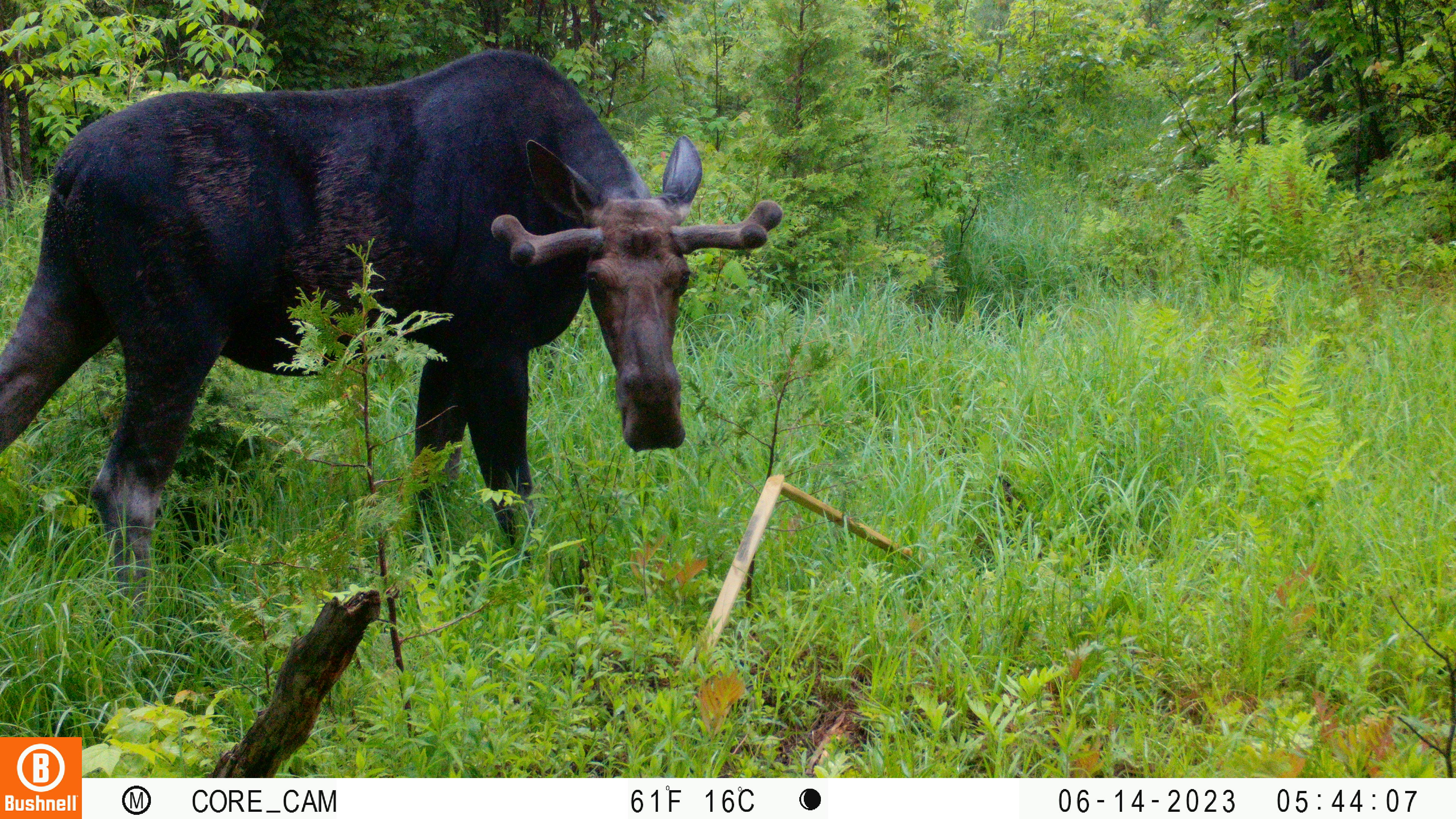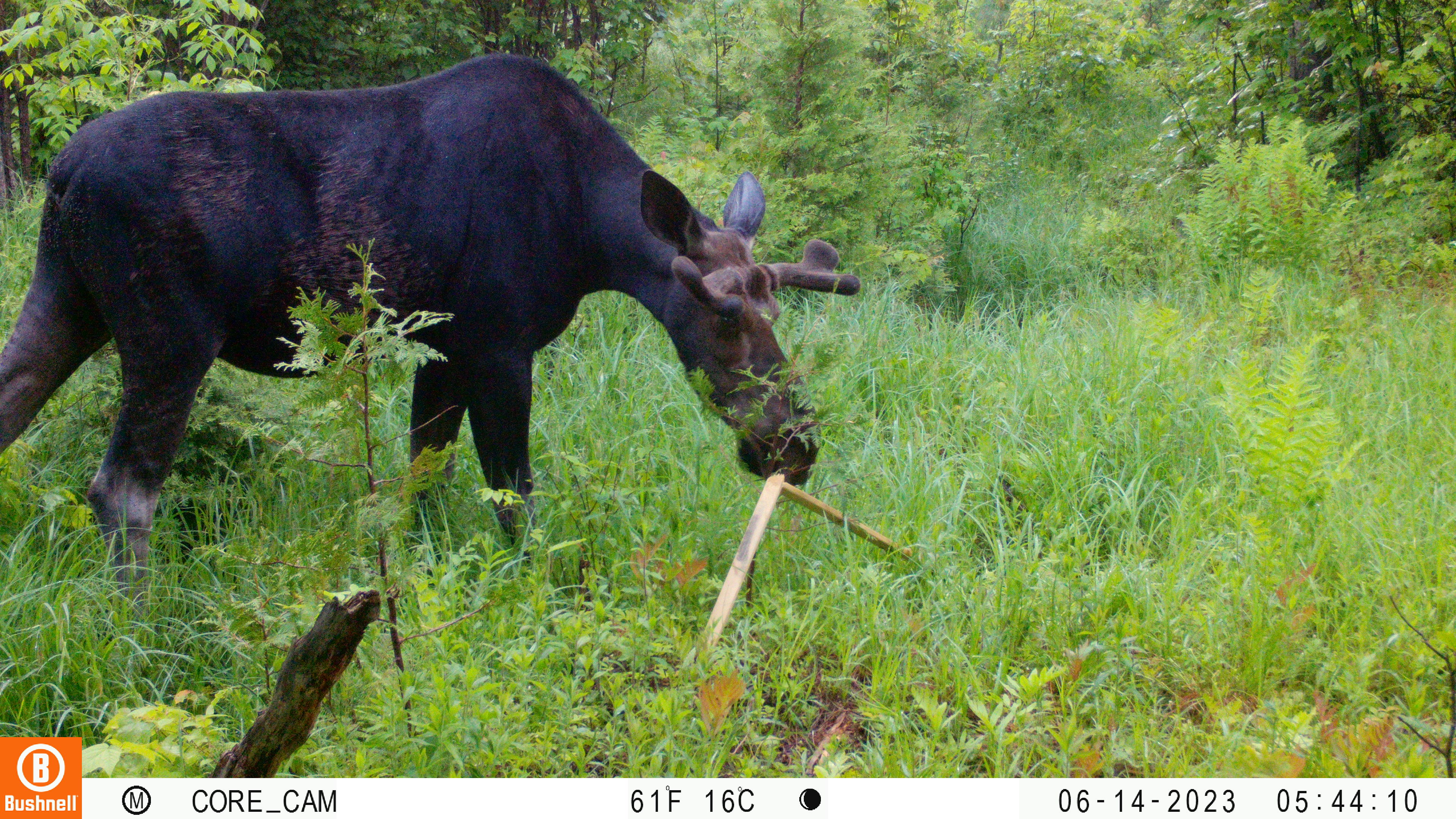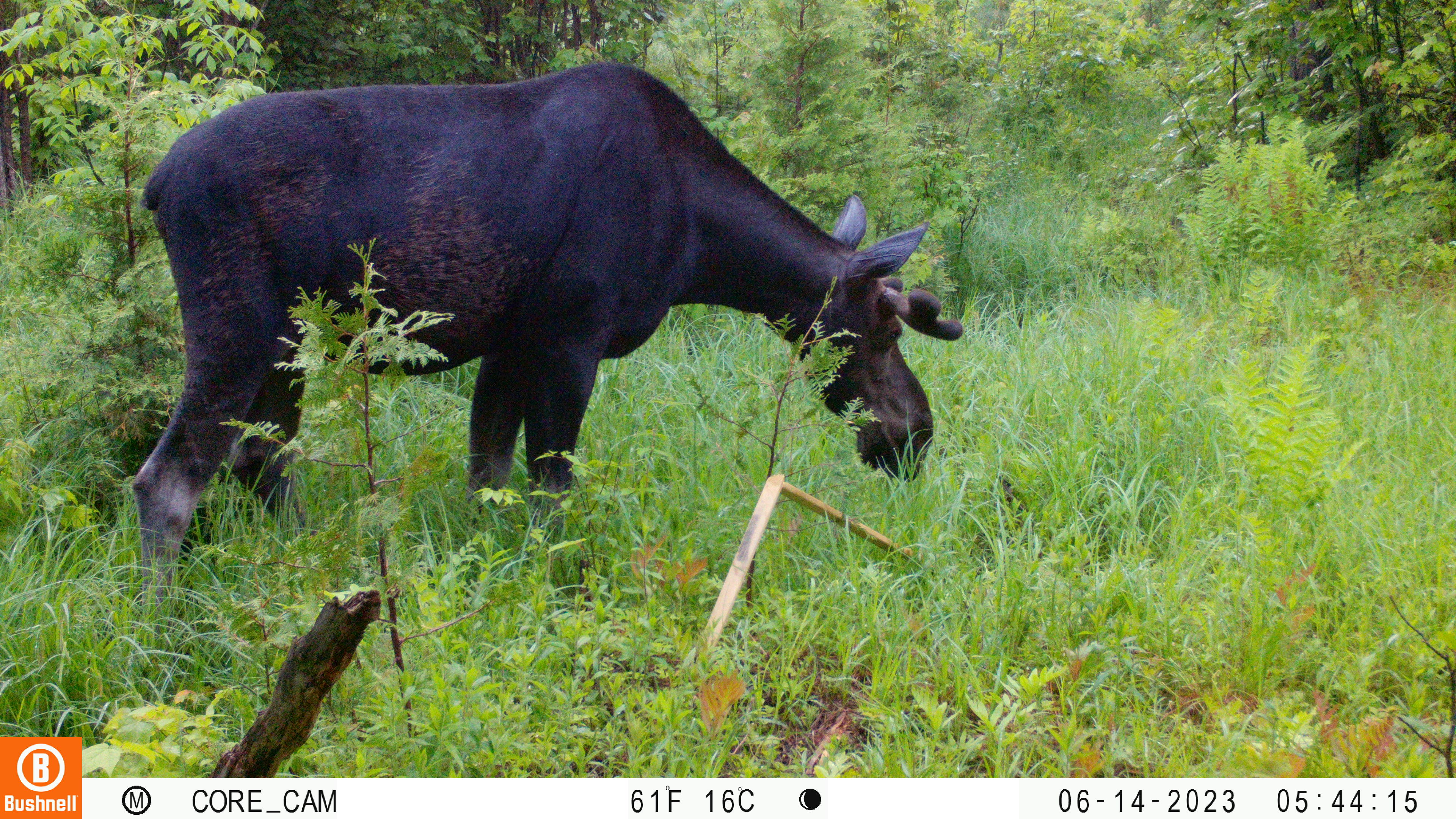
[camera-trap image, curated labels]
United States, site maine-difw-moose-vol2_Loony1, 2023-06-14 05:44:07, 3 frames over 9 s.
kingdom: Animalia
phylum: Chordata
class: Mammalia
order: Artiodactyla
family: Cervidae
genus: Alces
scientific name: Alces alces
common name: moose